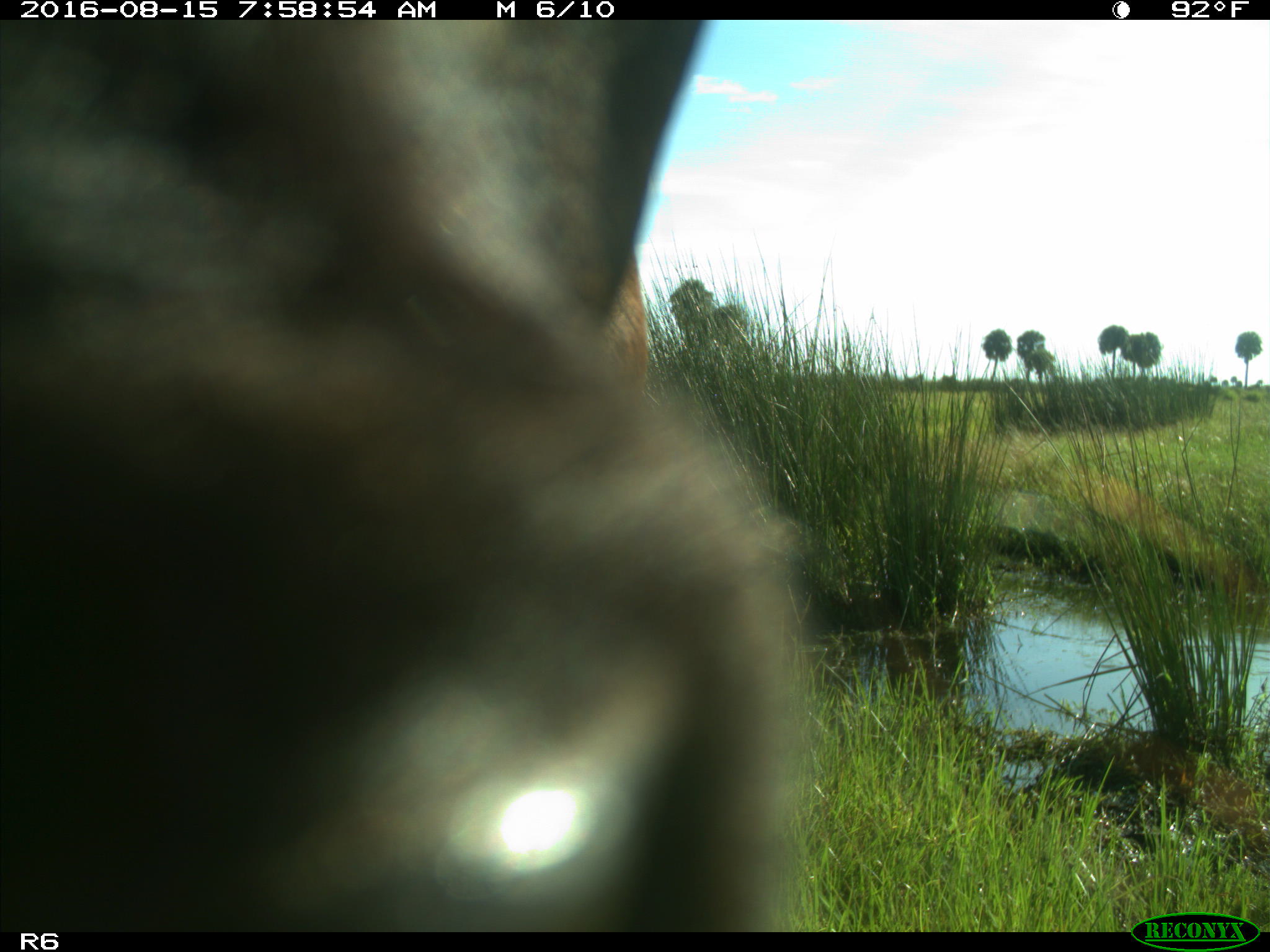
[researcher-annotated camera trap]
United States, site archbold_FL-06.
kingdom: Animalia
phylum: Chordata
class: Mammalia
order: Artiodactyla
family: Bovidae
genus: Bos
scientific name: Bos taurus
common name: domestic cow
Bos taurus (domestic cow).